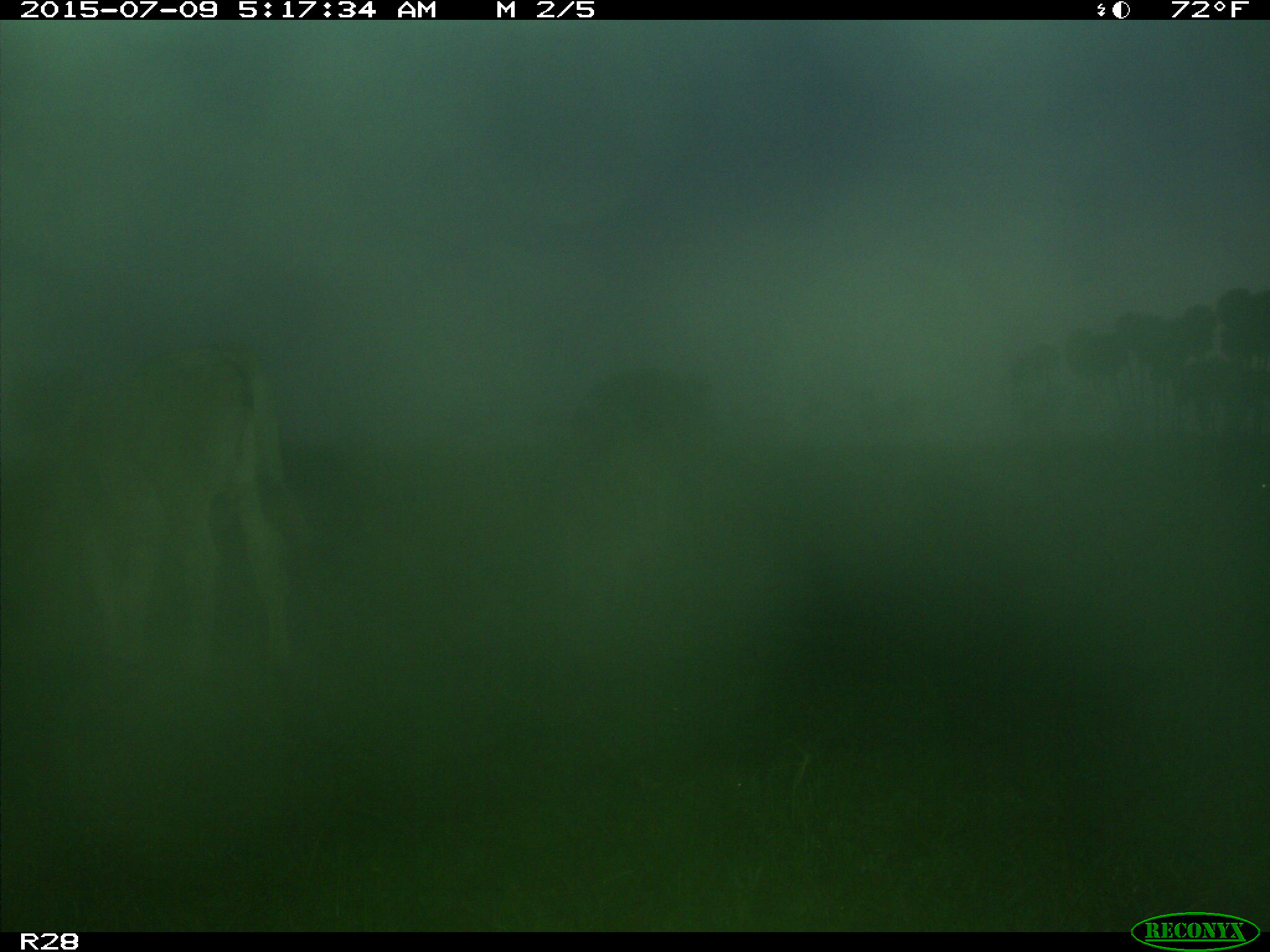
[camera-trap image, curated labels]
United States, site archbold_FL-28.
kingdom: Animalia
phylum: Chordata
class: Mammalia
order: Artiodactyla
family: Bovidae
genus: Bos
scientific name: Bos taurus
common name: domestic cow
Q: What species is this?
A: Bos taurus (domestic cow).